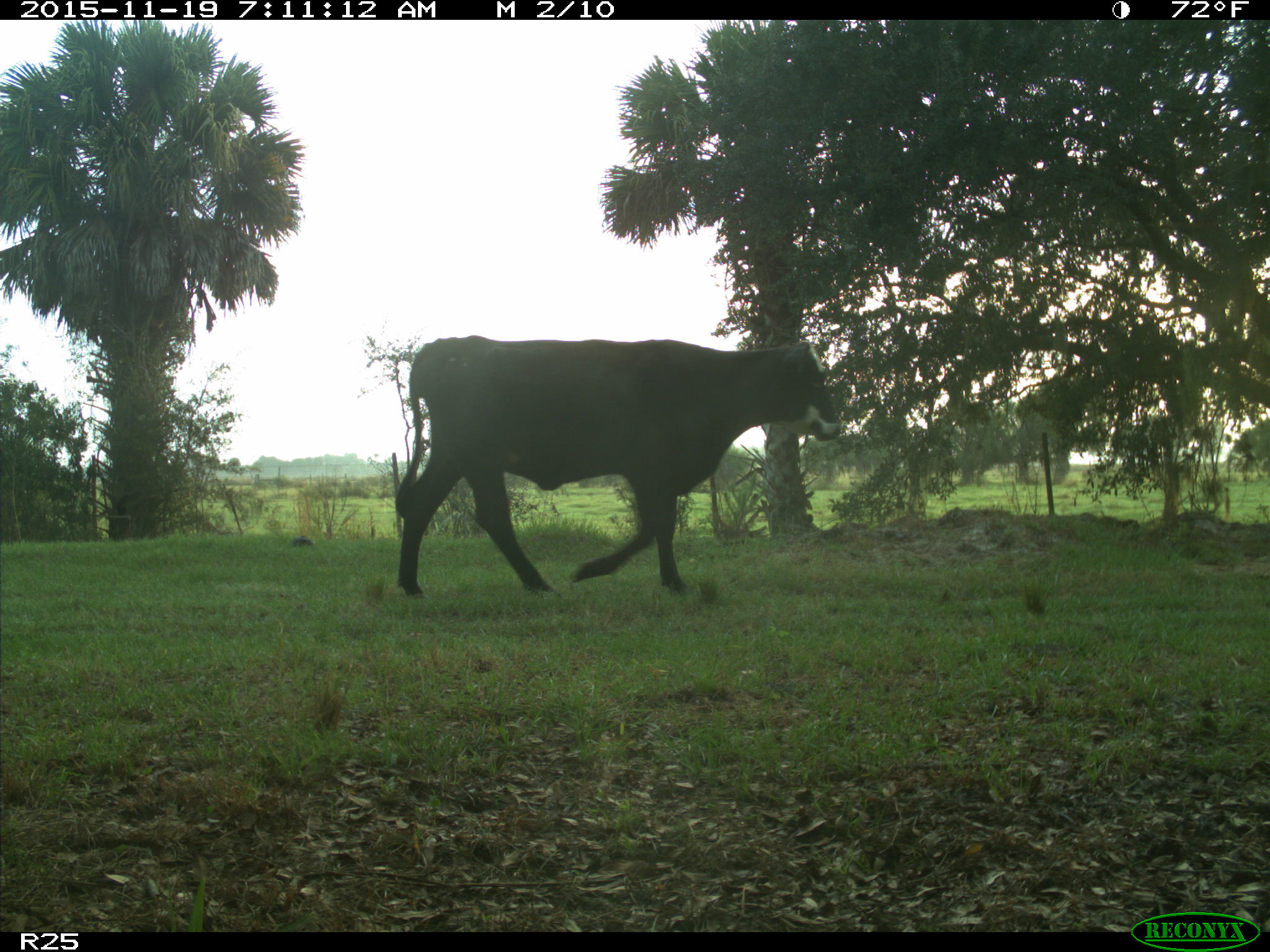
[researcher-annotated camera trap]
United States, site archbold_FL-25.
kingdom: Animalia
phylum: Chordata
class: Mammalia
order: Artiodactyla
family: Bovidae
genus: Bos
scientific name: Bos taurus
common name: domestic cow